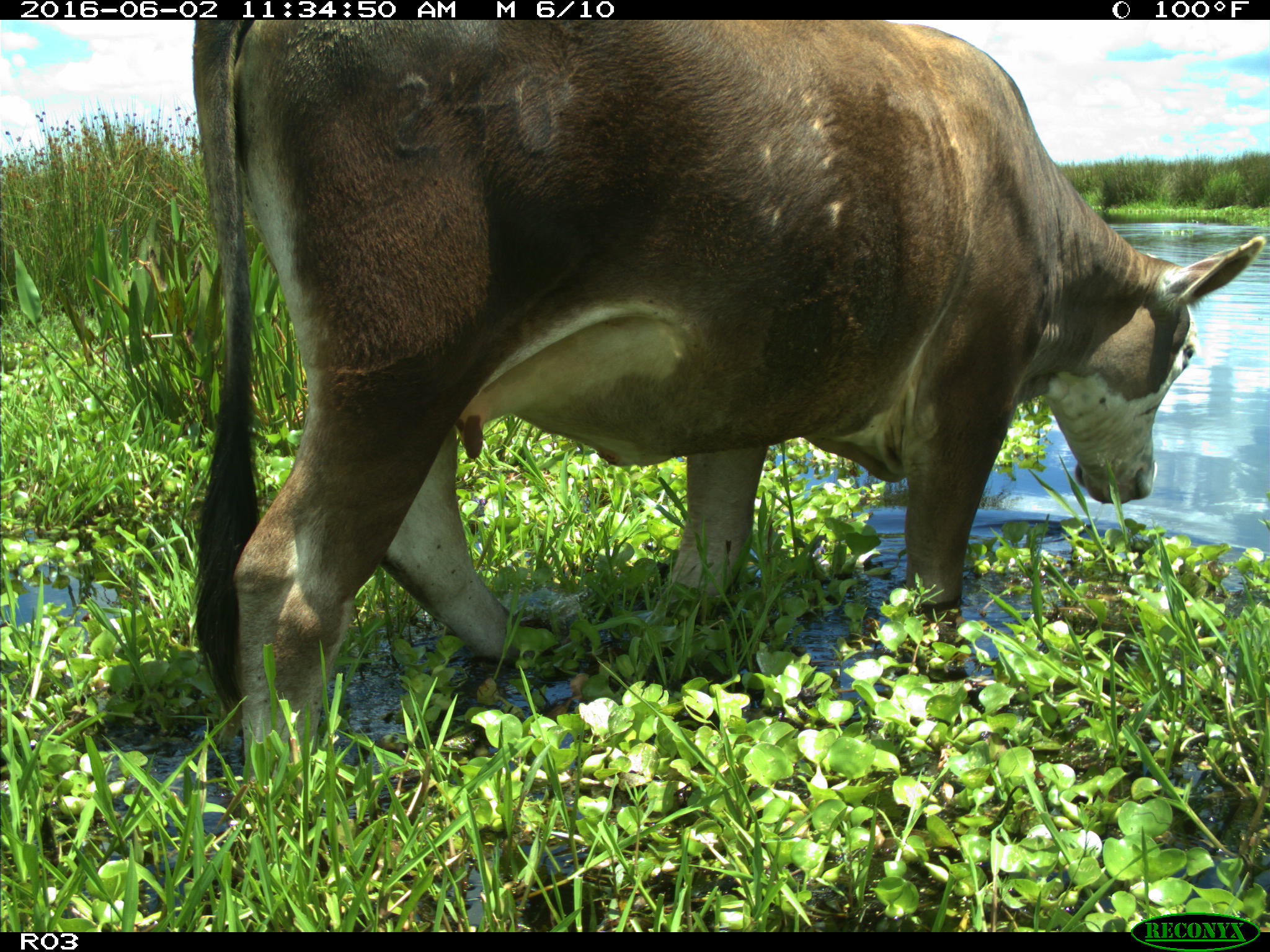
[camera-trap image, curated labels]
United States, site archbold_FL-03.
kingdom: Animalia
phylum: Chordata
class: Mammalia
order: Artiodactyla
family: Bovidae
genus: Bos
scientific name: Bos taurus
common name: domestic cow